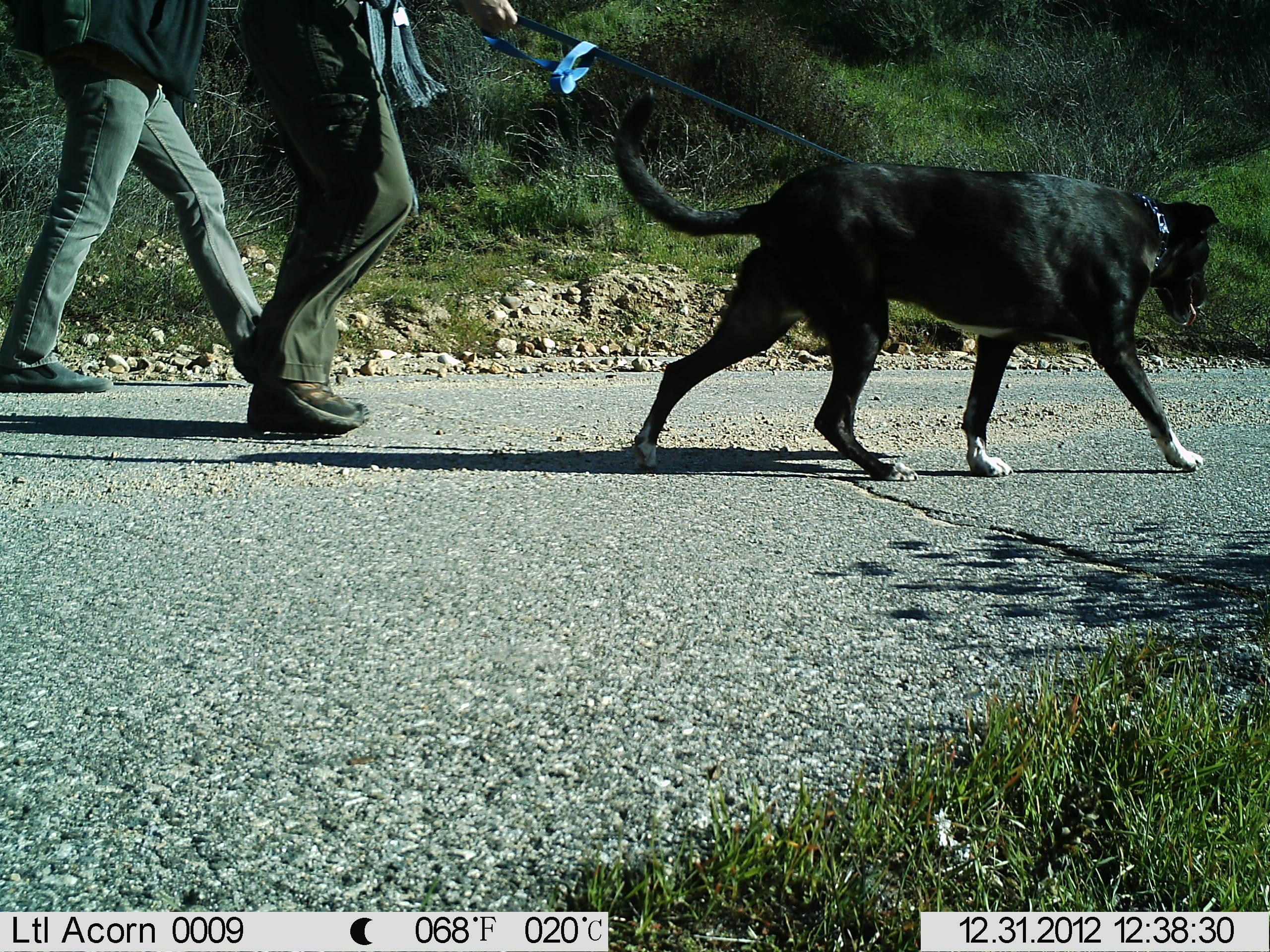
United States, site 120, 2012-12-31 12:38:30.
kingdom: Animalia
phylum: Chordata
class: Mammalia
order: Carnivora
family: Canidae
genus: Canis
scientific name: Canis familiaris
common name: domestic dog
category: dog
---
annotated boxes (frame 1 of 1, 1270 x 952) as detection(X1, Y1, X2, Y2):
dog: detection(618, 83, 1218, 489)